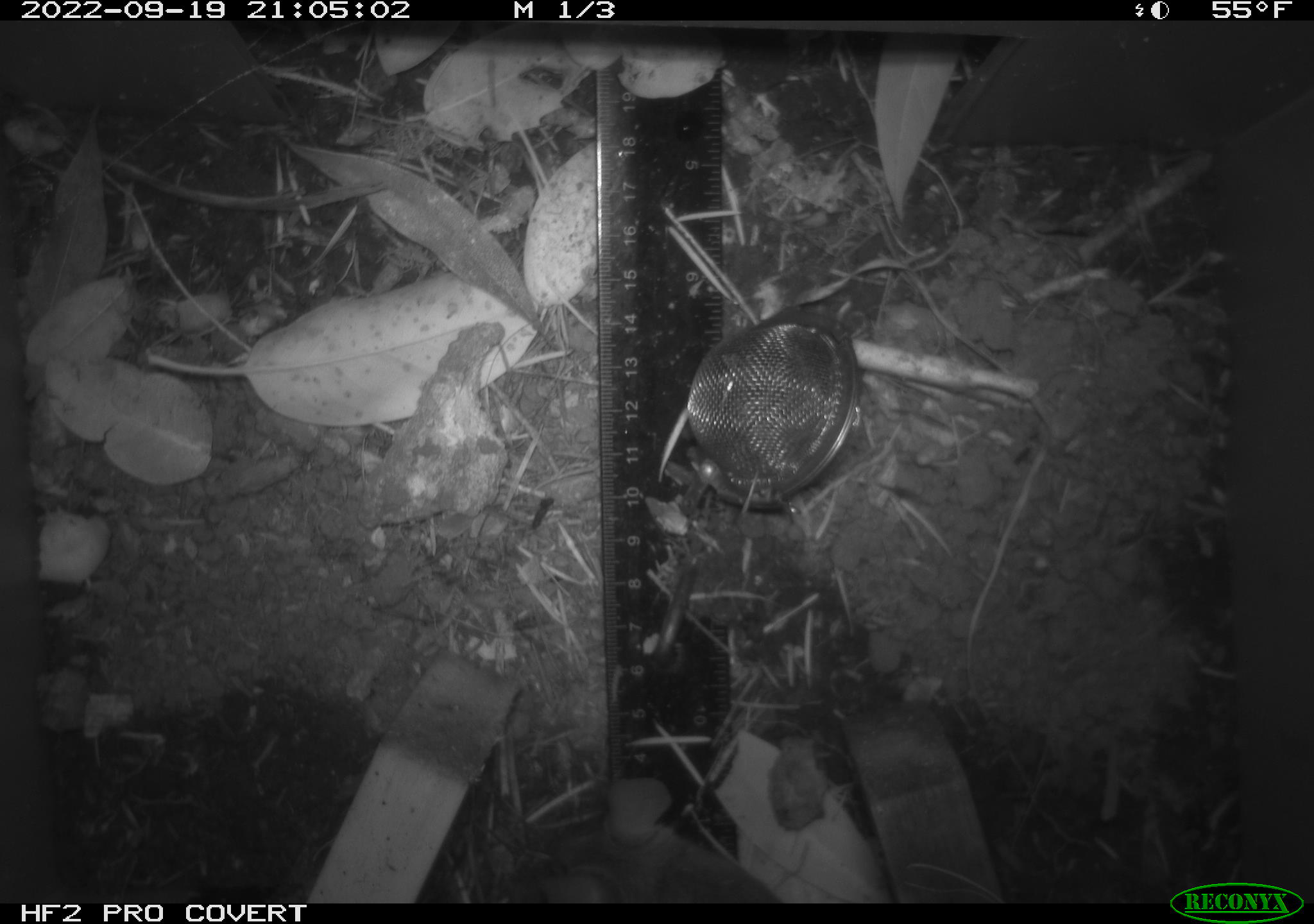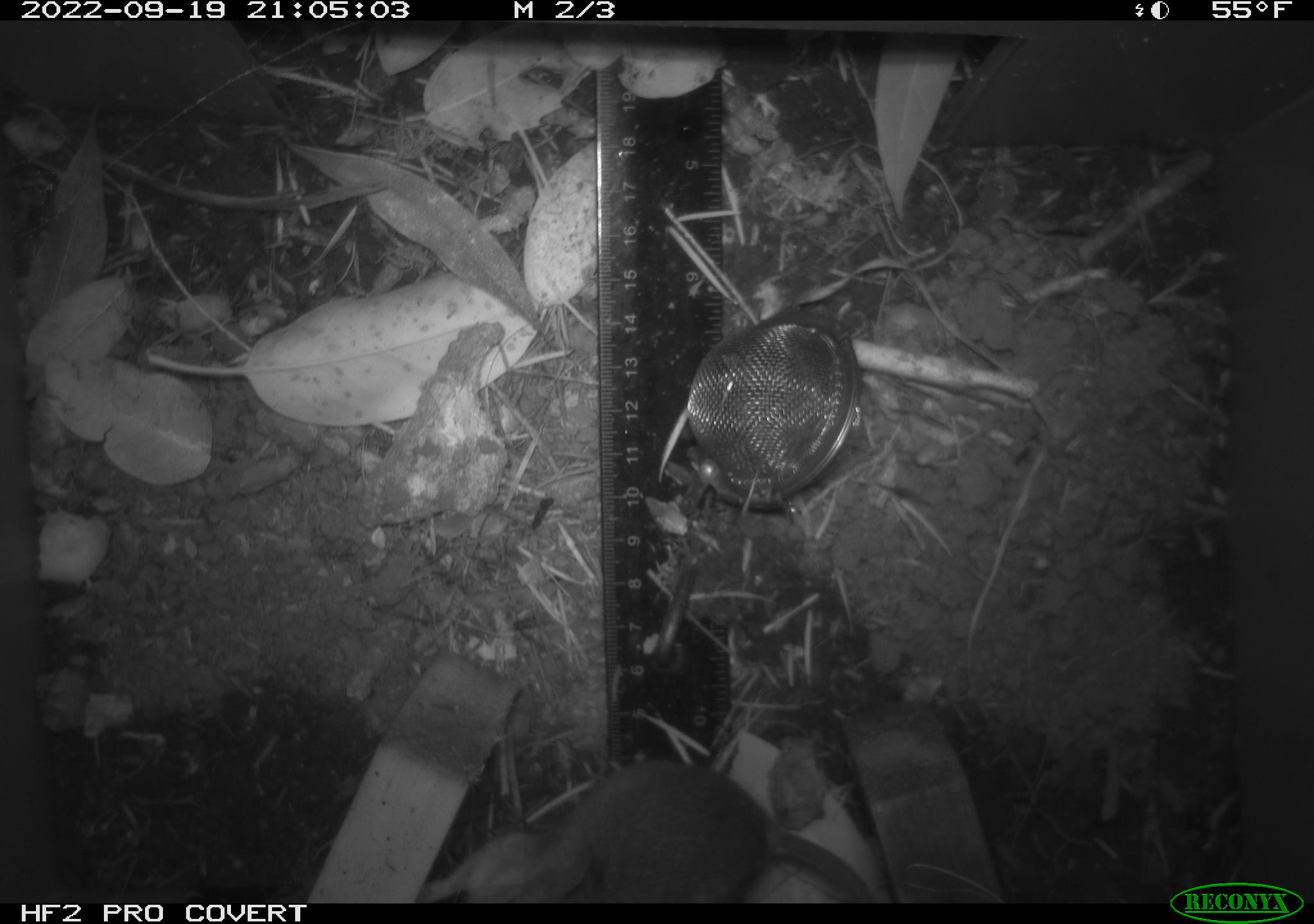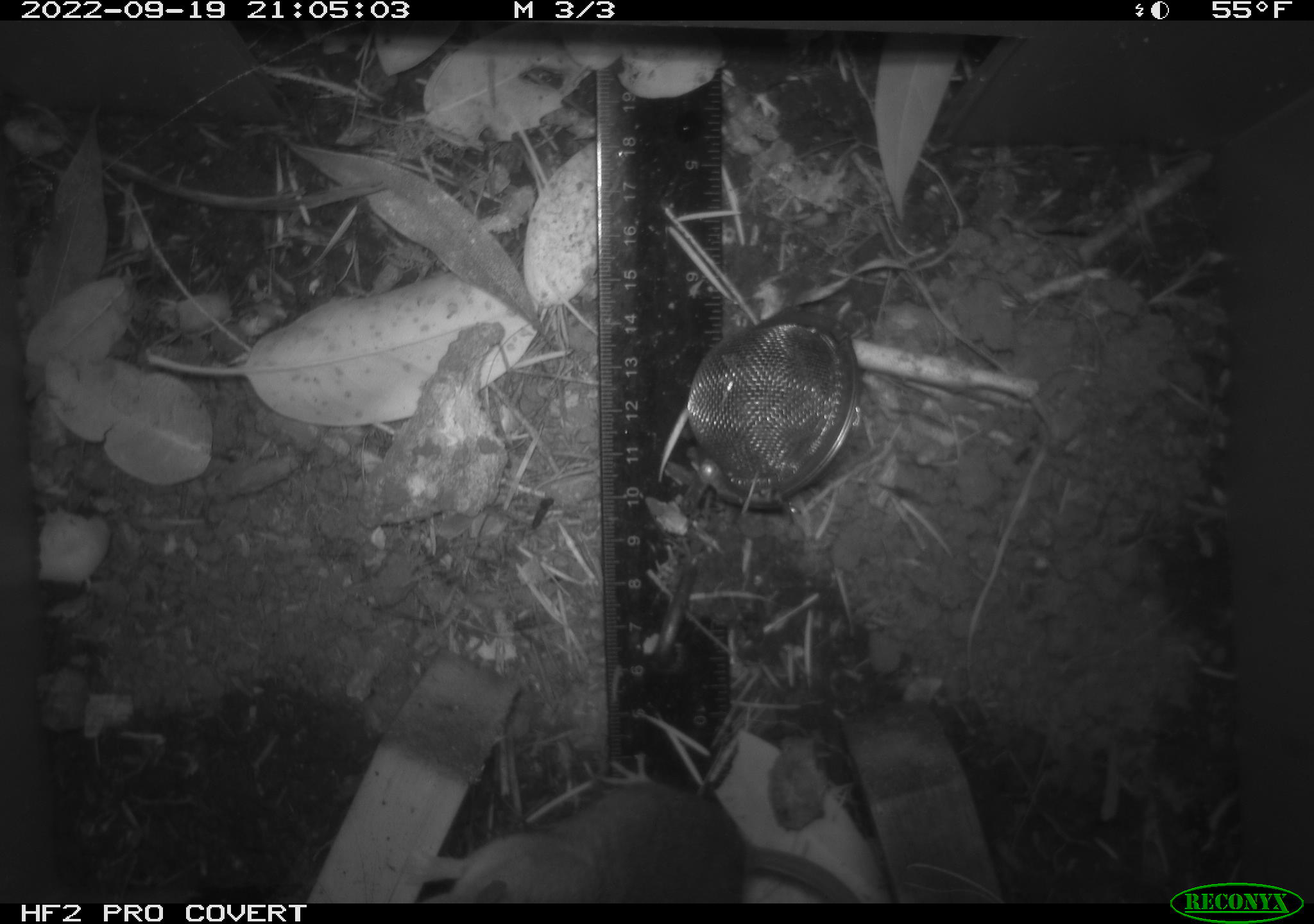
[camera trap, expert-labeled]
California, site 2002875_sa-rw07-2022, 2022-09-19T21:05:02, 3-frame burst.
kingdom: Animalia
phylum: Chordata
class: Mammalia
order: Rodentia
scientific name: Rodentia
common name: mouse species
Mouse species (Rodentia).